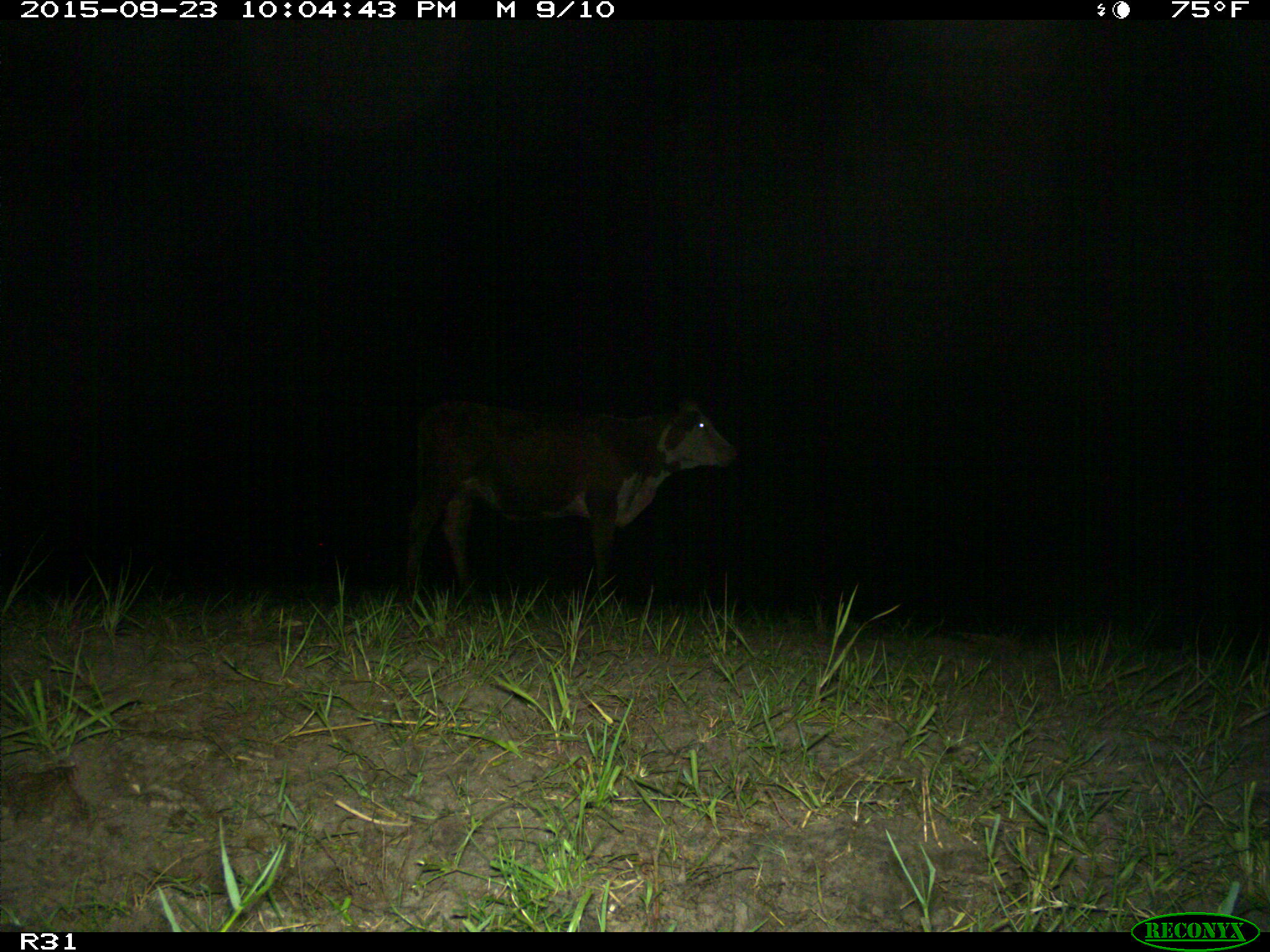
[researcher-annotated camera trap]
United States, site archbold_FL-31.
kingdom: Animalia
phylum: Chordata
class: Mammalia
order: Artiodactyla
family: Bovidae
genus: Bos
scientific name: Bos taurus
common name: domestic cow